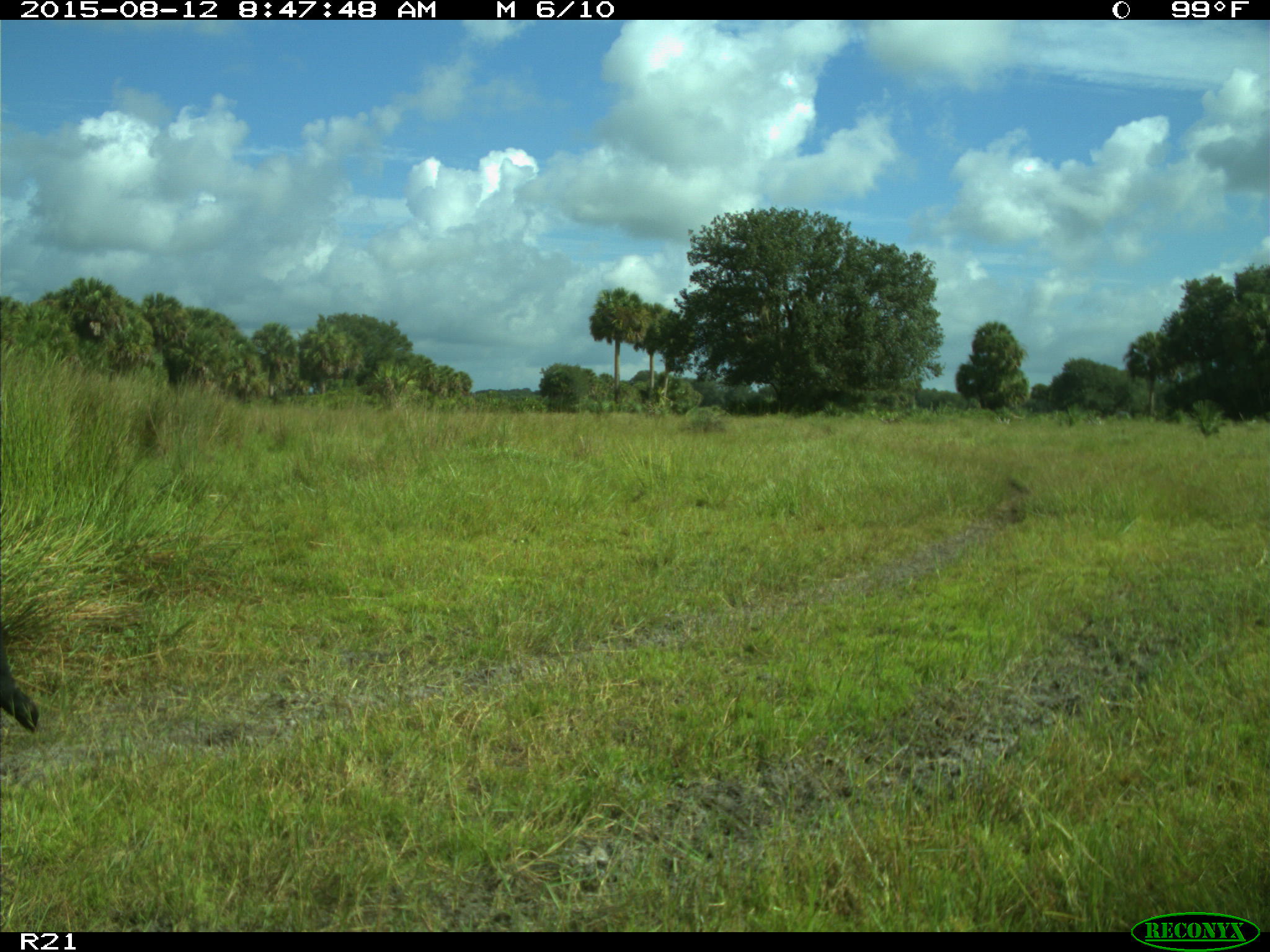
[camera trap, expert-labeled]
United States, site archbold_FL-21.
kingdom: Animalia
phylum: Chordata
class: Mammalia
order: Artiodactyla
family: Bovidae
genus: Bos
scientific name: Bos taurus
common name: domestic cow